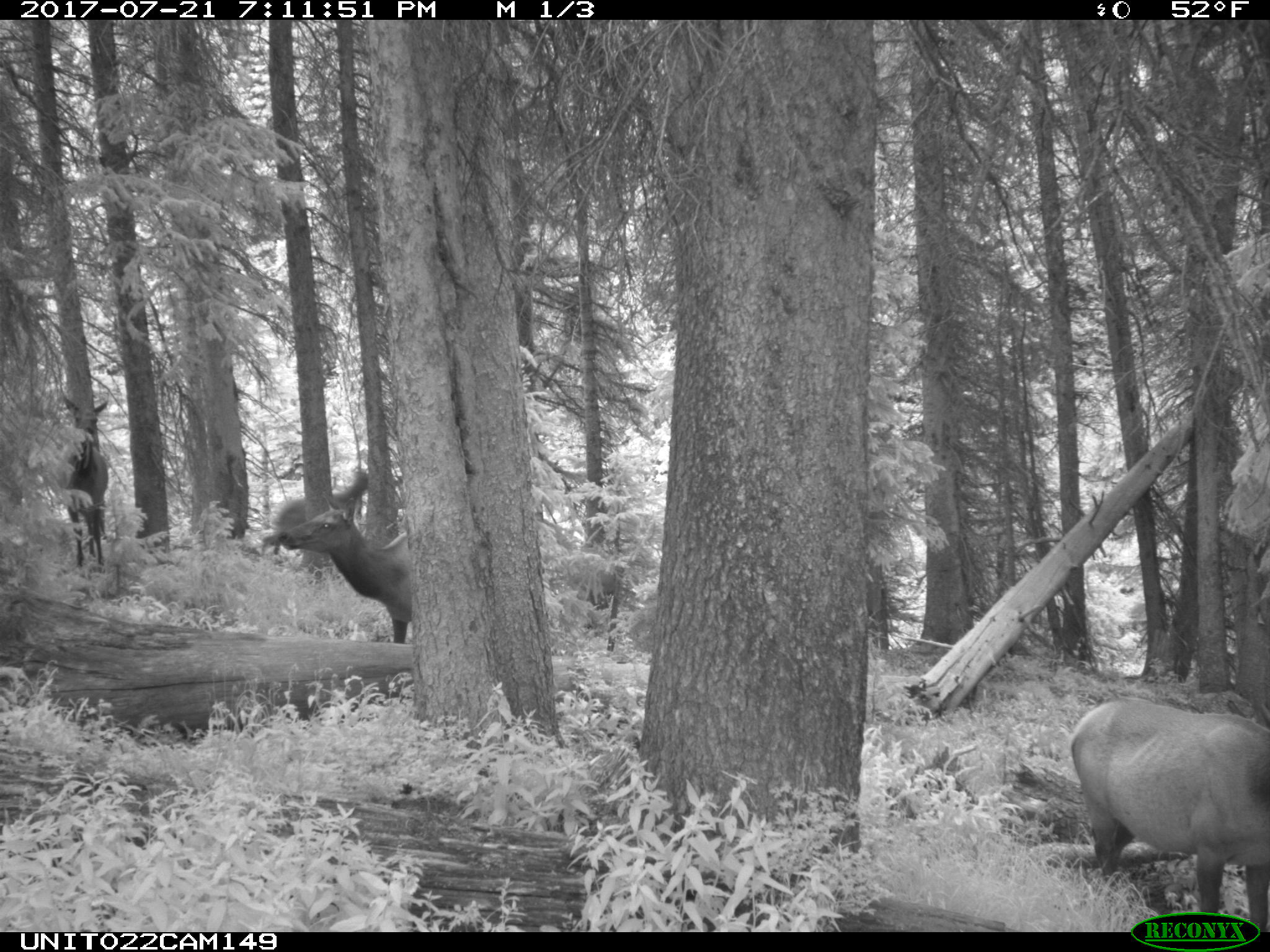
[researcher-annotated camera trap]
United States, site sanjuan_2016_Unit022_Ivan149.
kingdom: Animalia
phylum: Chordata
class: Mammalia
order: Artiodactyla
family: Cervidae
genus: Cervus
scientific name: Cervus elaphus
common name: red deer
Cervus elaphus (red deer).